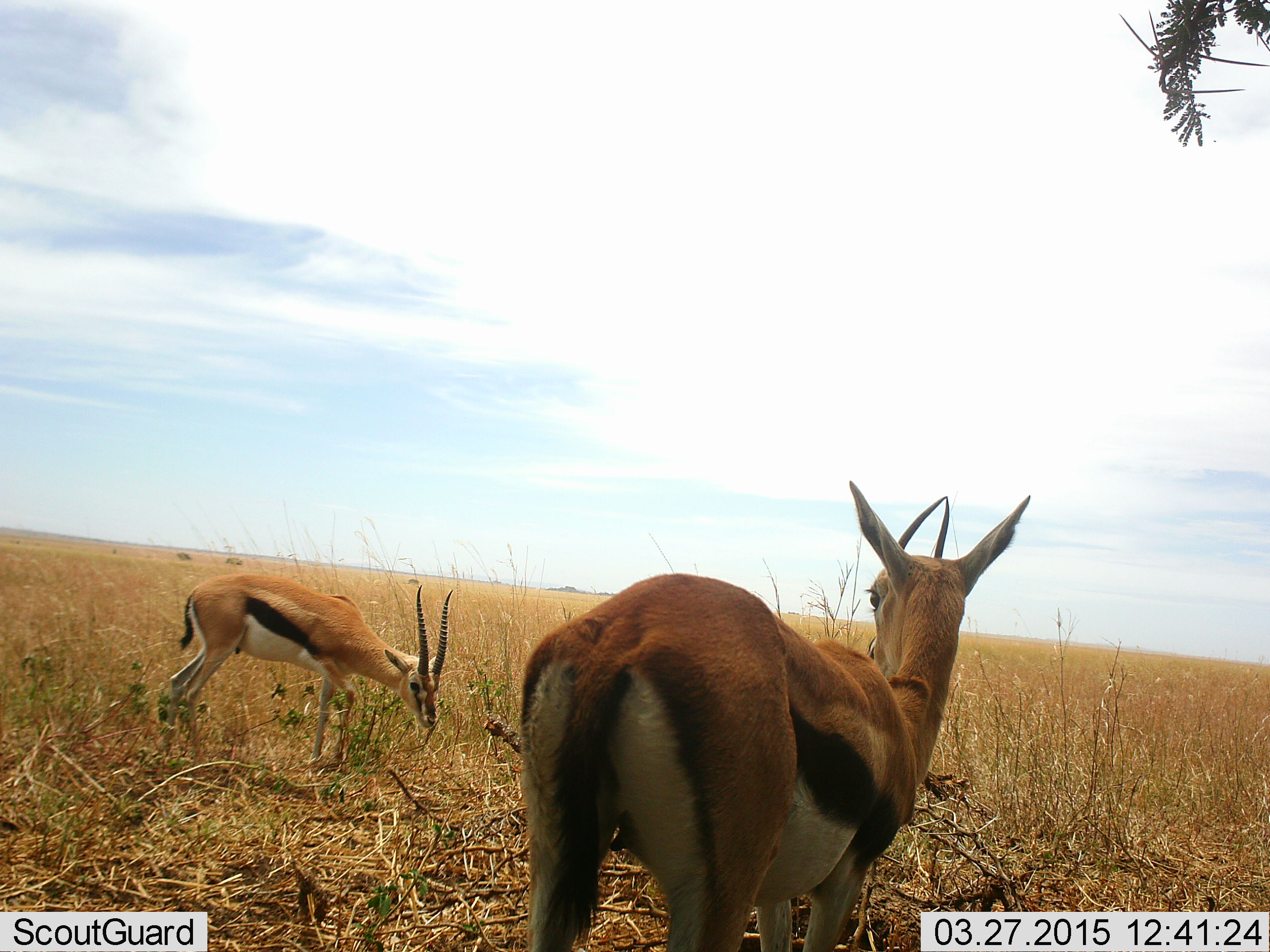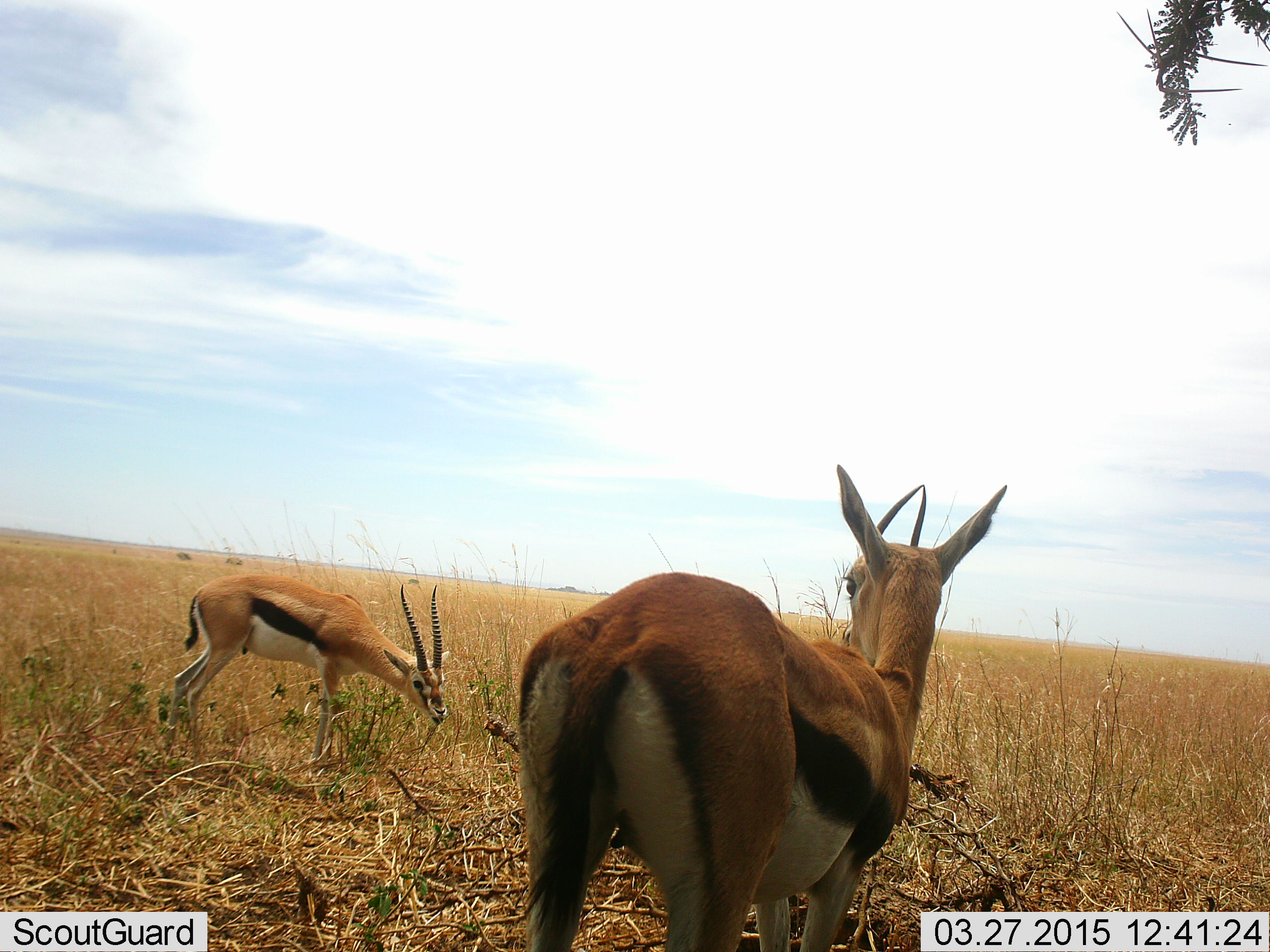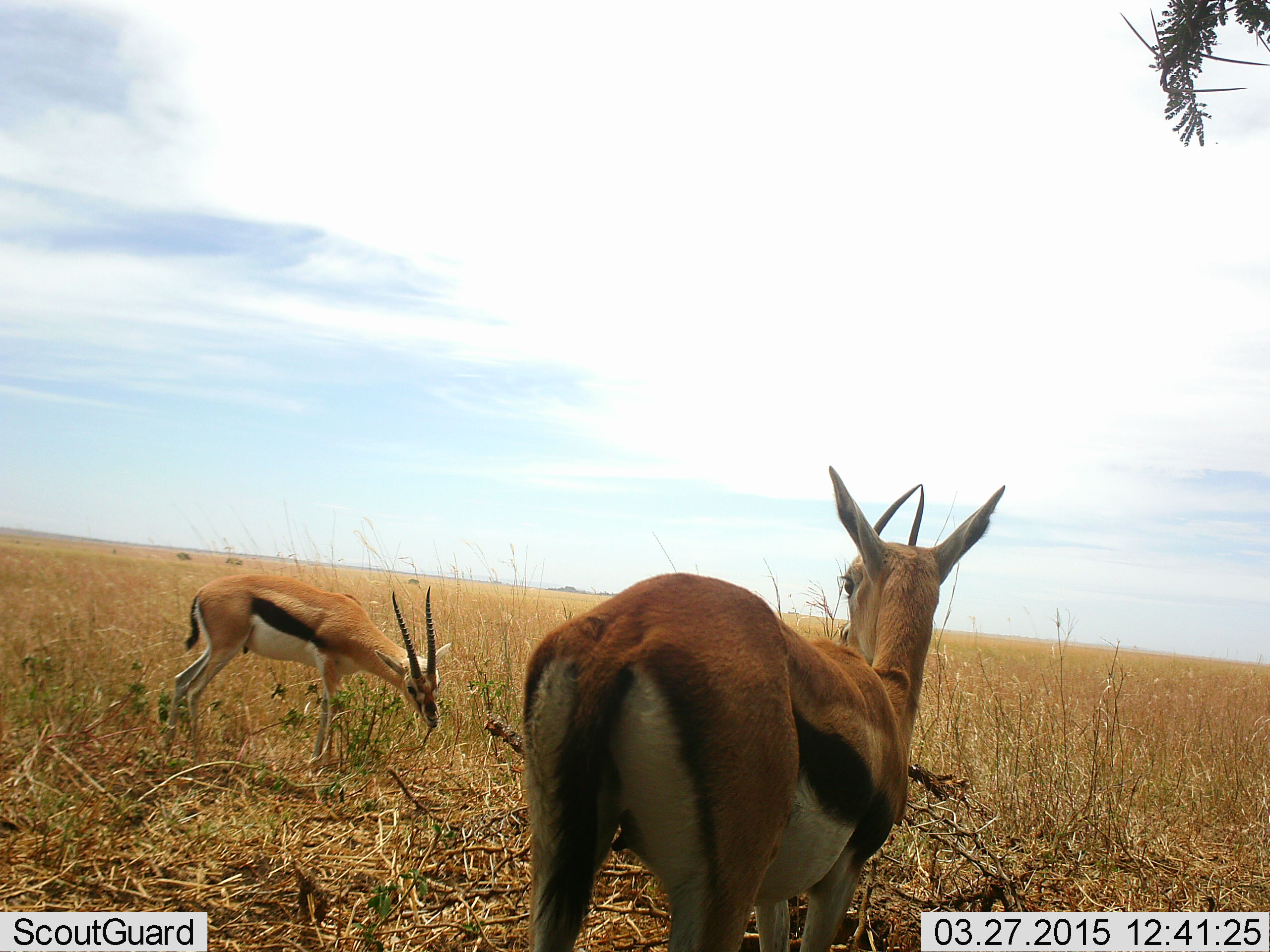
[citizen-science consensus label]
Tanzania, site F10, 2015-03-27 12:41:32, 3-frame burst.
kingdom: Animalia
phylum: Chordata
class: Mammalia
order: Artiodactyla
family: Bovidae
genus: Eudorcas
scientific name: Eudorcas thomsonii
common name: thomson's gazelle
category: gazellethomsons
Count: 2.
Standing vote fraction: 80%.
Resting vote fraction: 20%.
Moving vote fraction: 0%.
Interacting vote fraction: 0%.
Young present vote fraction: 0%.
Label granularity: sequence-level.